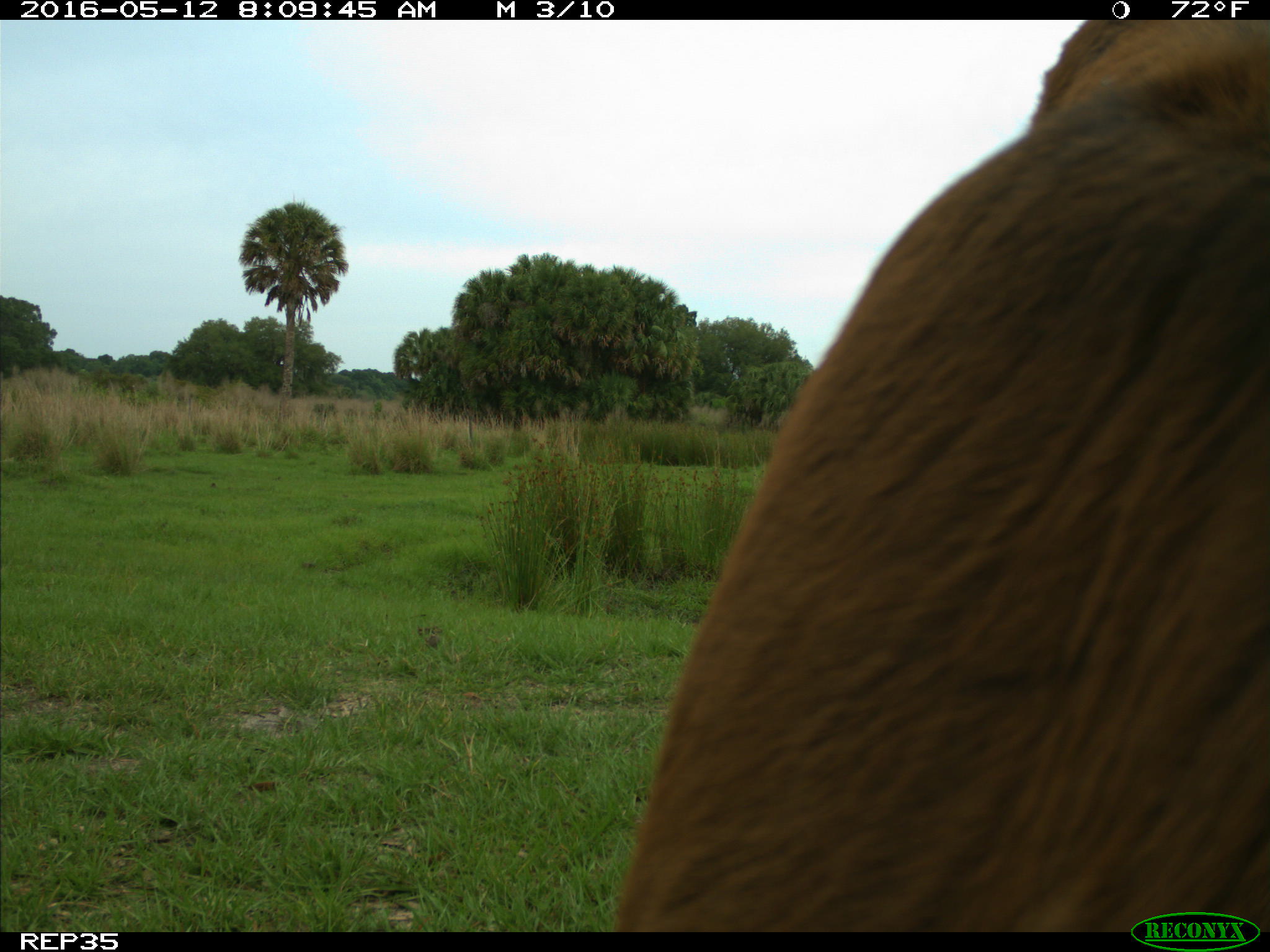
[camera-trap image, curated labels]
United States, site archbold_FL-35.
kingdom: Animalia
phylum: Chordata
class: Mammalia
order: Artiodactyla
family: Bovidae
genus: Bos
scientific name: Bos taurus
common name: domestic cow